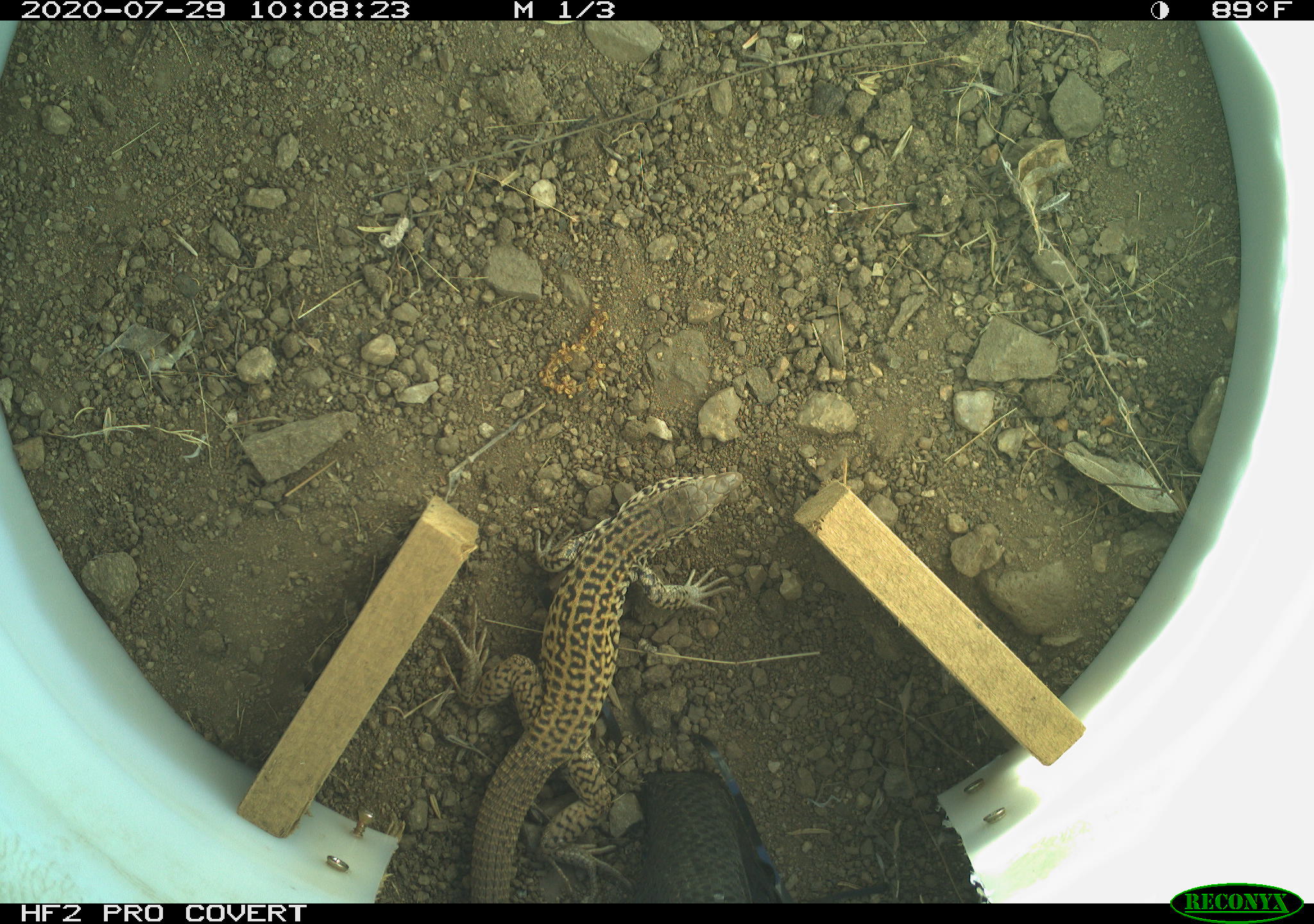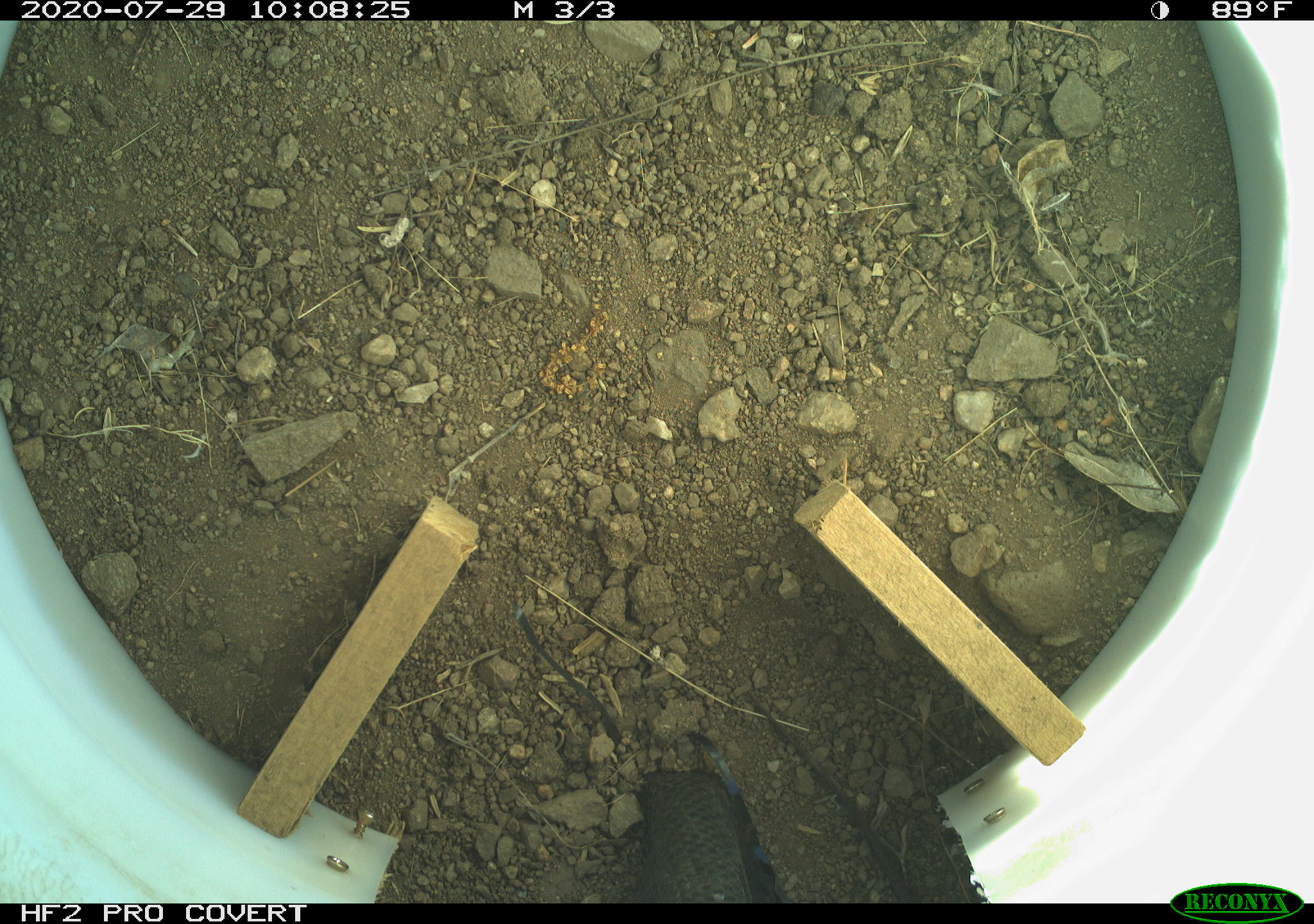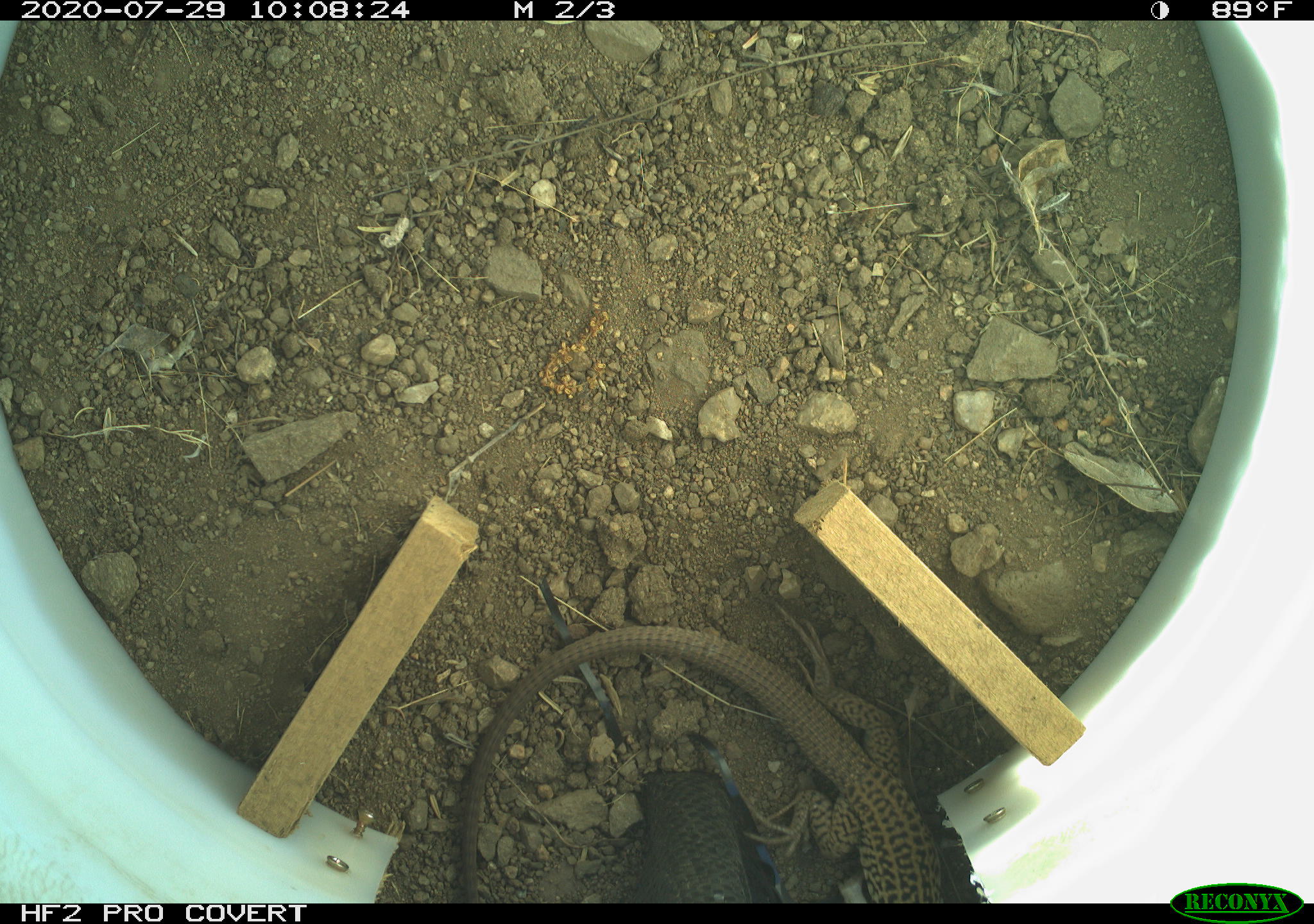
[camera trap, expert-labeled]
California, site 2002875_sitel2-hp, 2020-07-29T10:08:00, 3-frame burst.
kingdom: Animalia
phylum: Chordata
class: Reptilia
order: Squamata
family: Teiidae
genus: Aspidoscelis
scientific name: Aspidoscelis tigris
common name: western whiptail